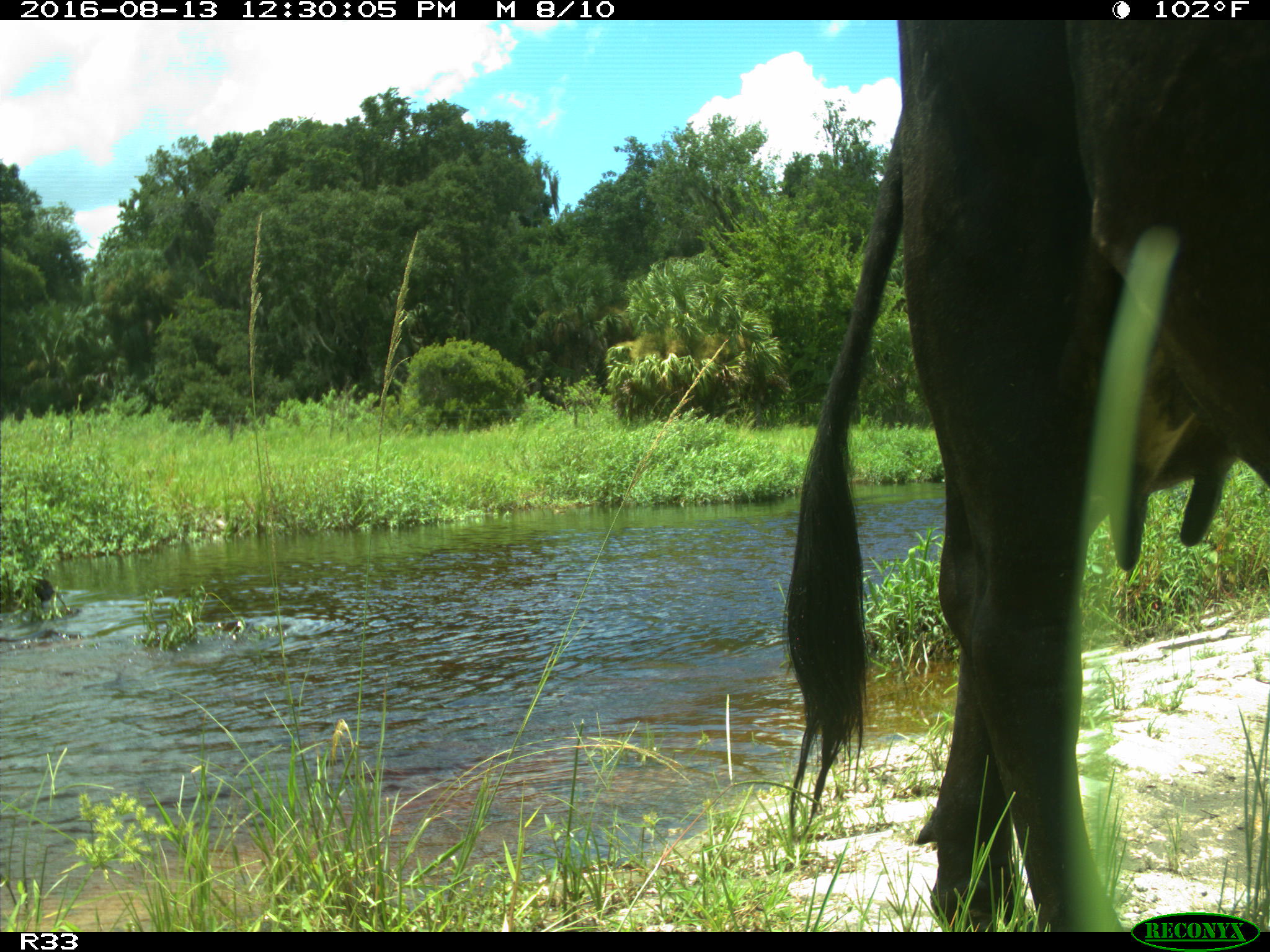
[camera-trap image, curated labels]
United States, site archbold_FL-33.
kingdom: Animalia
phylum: Chordata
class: Mammalia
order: Artiodactyla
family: Bovidae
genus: Bos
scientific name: Bos taurus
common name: domestic cow